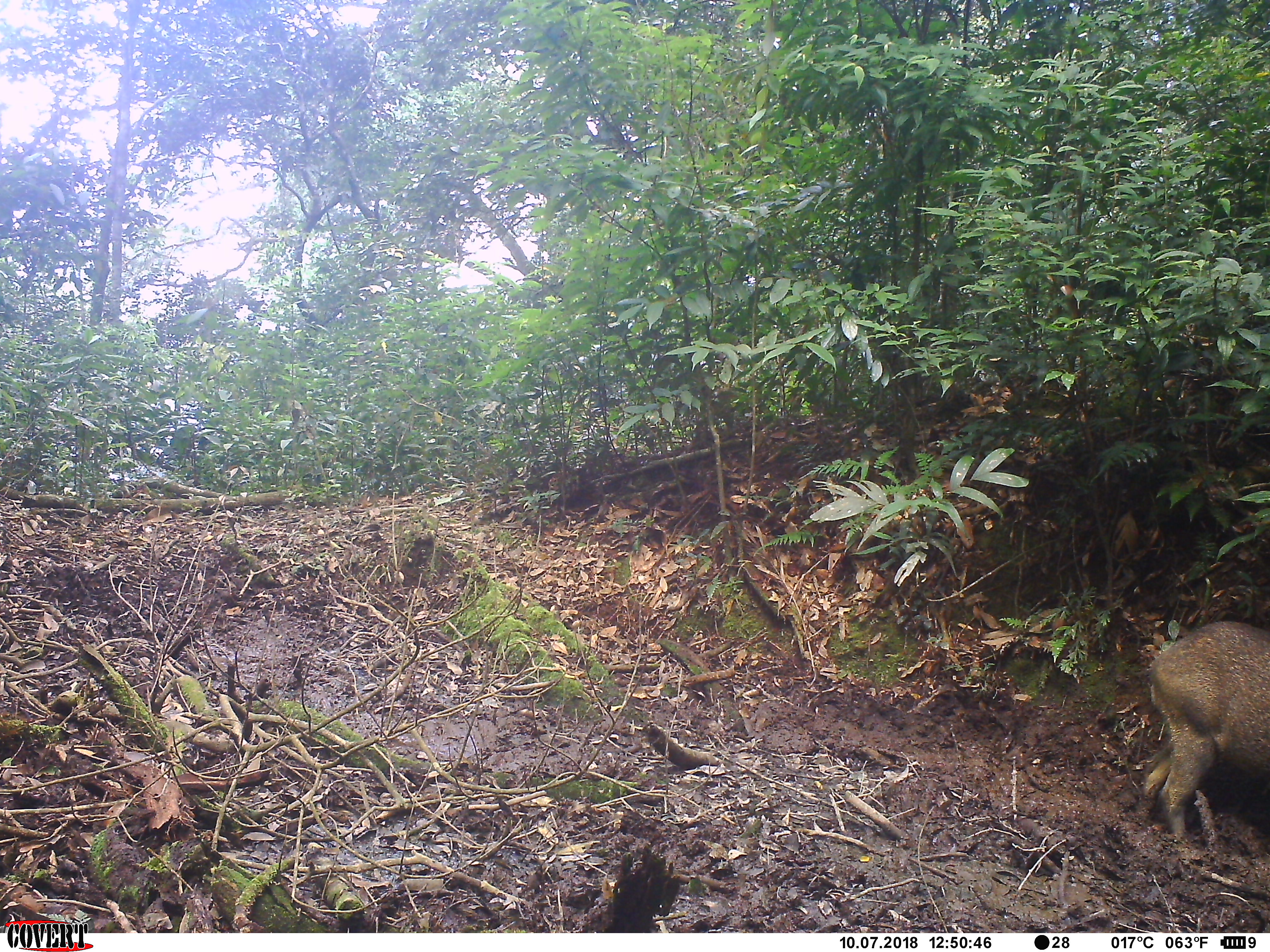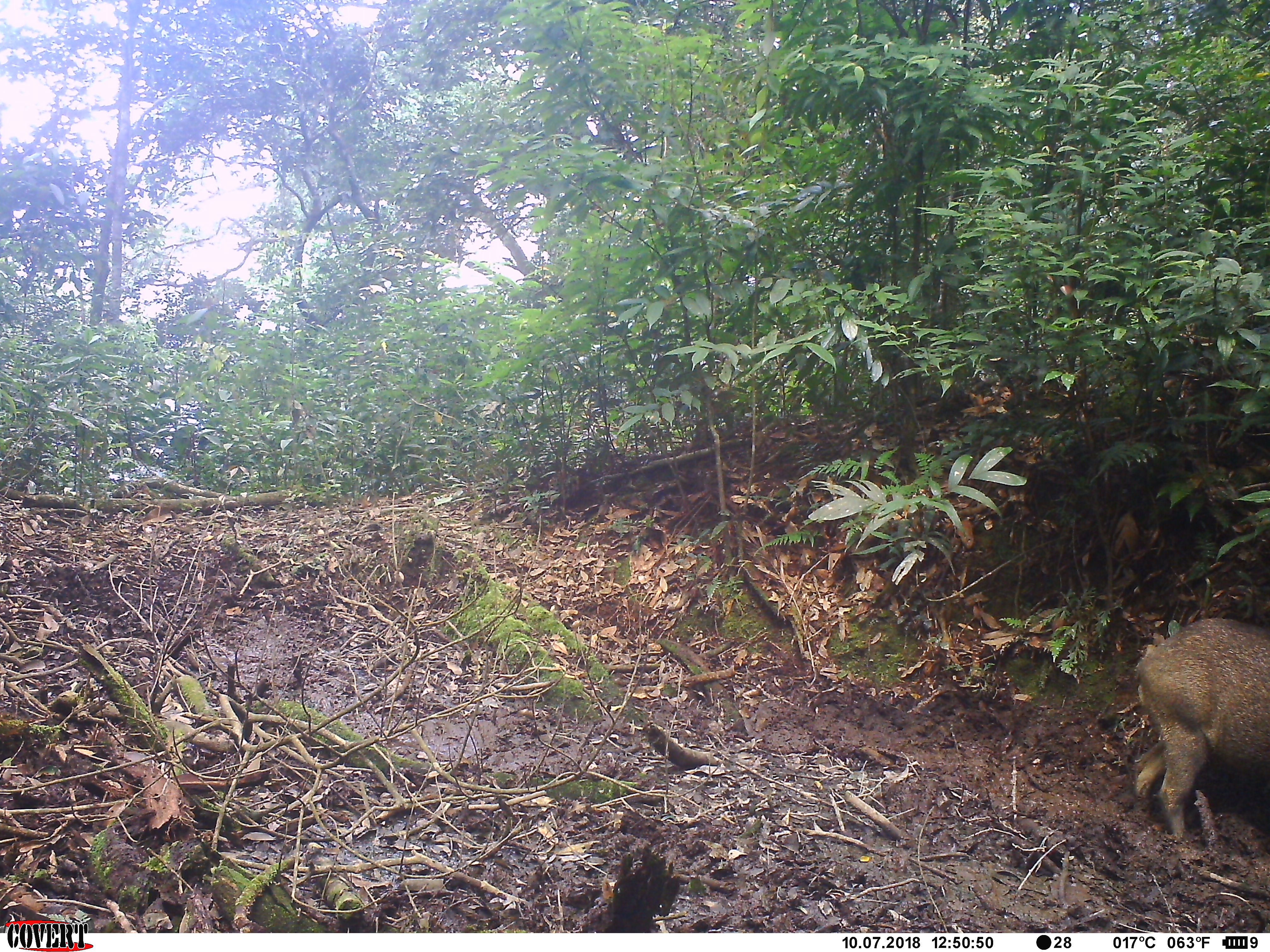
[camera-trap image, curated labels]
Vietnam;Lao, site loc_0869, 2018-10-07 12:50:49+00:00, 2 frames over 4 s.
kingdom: Animalia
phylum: Chordata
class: Mammalia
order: Artiodactyla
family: Suidae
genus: Sus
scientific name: Sus scrofa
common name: eurasian wild pig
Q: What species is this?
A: Eurasian wild pig (Sus scrofa).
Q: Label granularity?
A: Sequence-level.